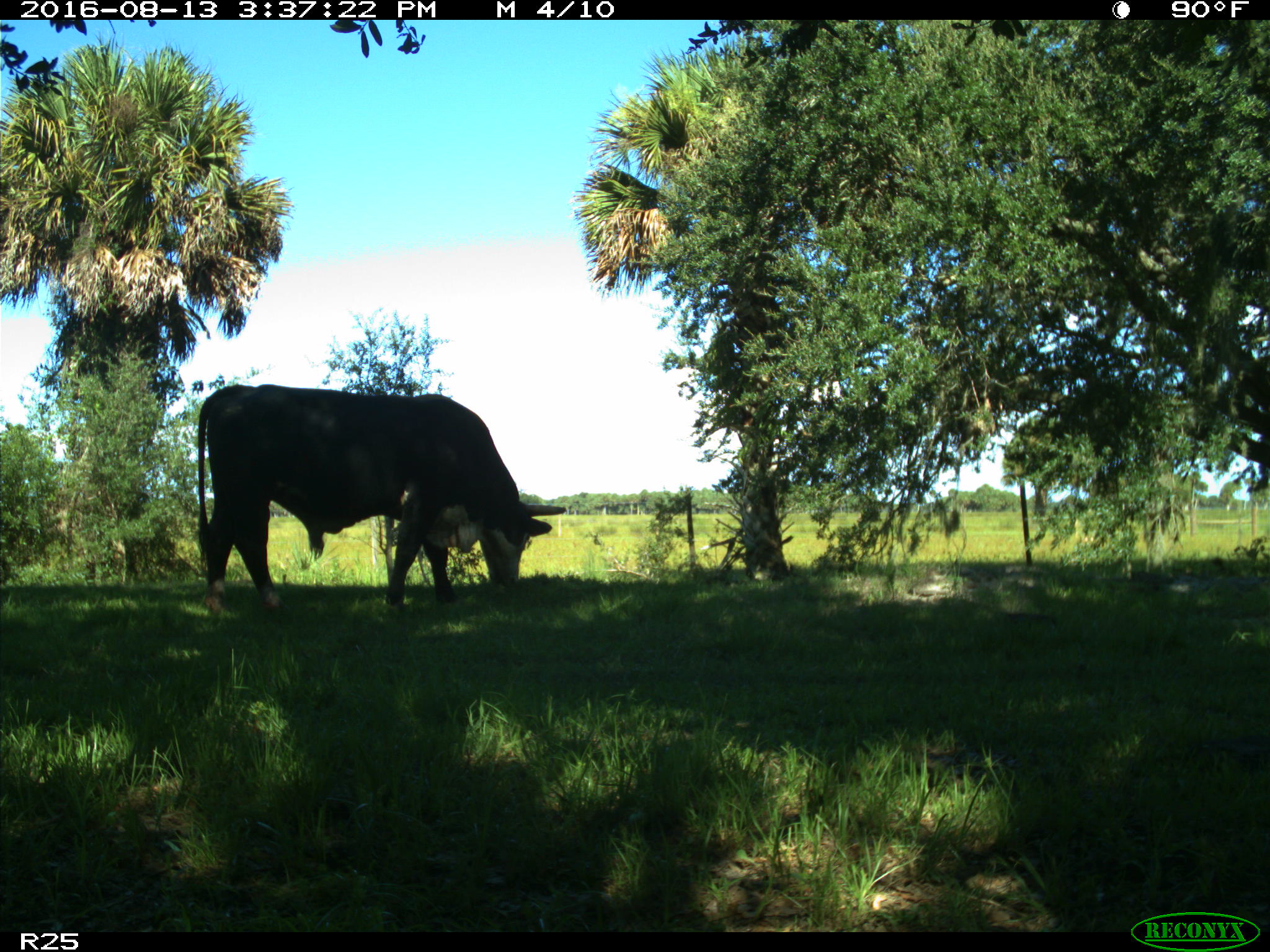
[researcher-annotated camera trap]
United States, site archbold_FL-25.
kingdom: Animalia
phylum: Chordata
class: Mammalia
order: Artiodactyla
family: Bovidae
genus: Bos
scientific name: Bos taurus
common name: domestic cow